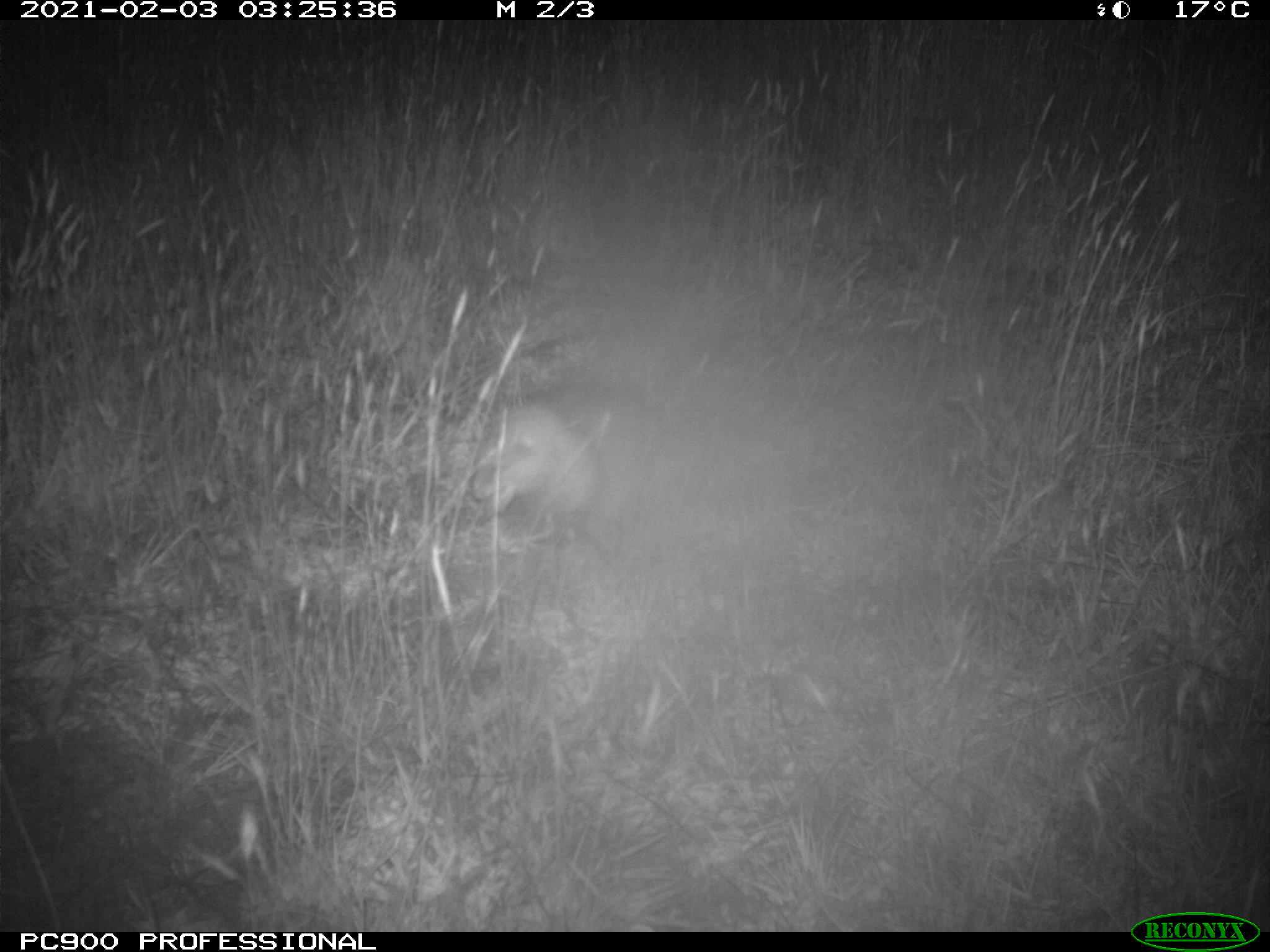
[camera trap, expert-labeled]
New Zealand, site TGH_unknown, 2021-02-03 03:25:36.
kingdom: Animalia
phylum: Chordata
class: Mammalia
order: Carnivora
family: Mustelidae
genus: Mustela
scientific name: Mustela furo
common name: ferret